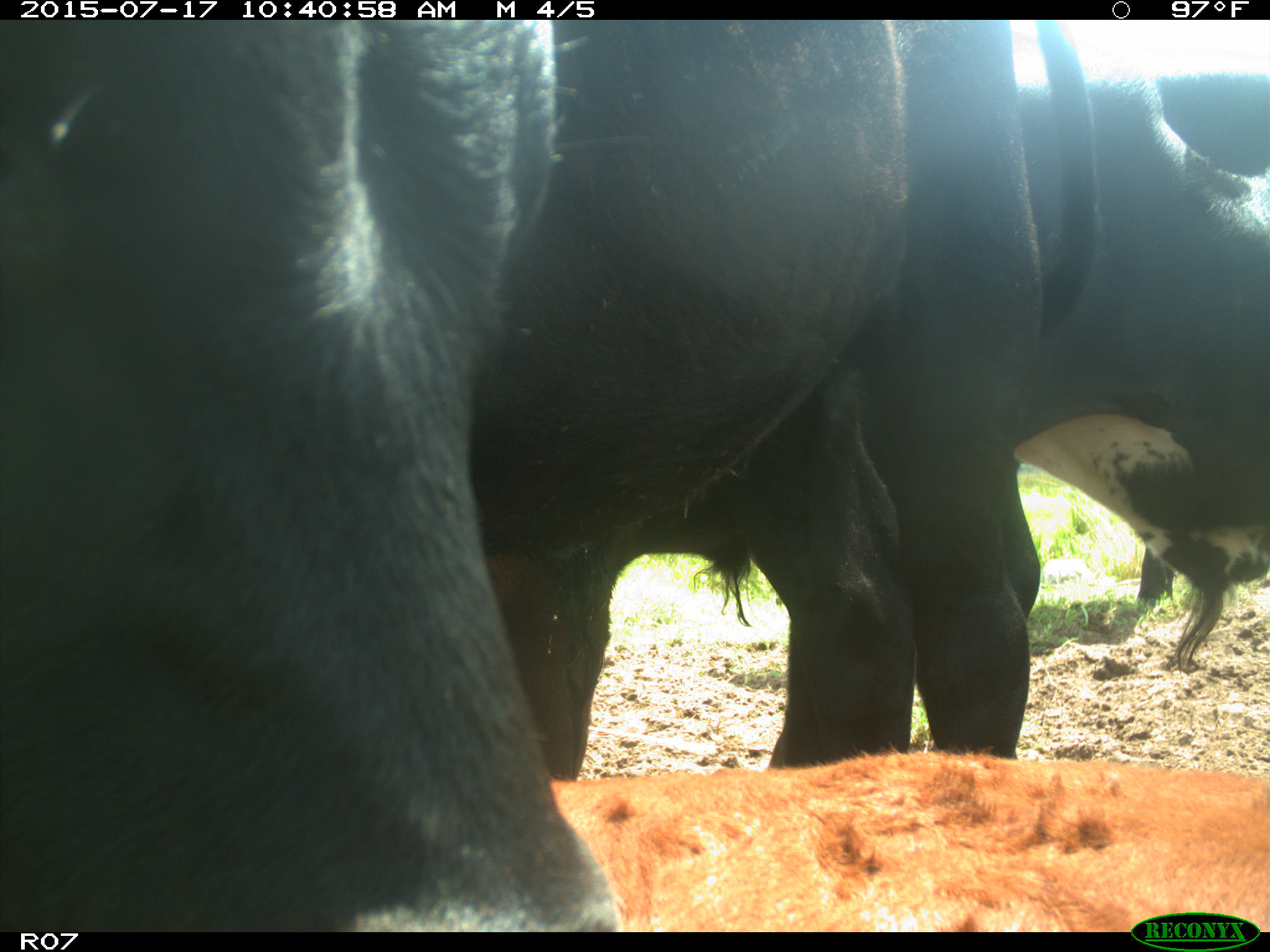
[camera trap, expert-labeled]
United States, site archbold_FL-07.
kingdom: Animalia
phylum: Chordata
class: Mammalia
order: Artiodactyla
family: Bovidae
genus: Bos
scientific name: Bos taurus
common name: domestic cow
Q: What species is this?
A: Bos taurus (domestic cow).